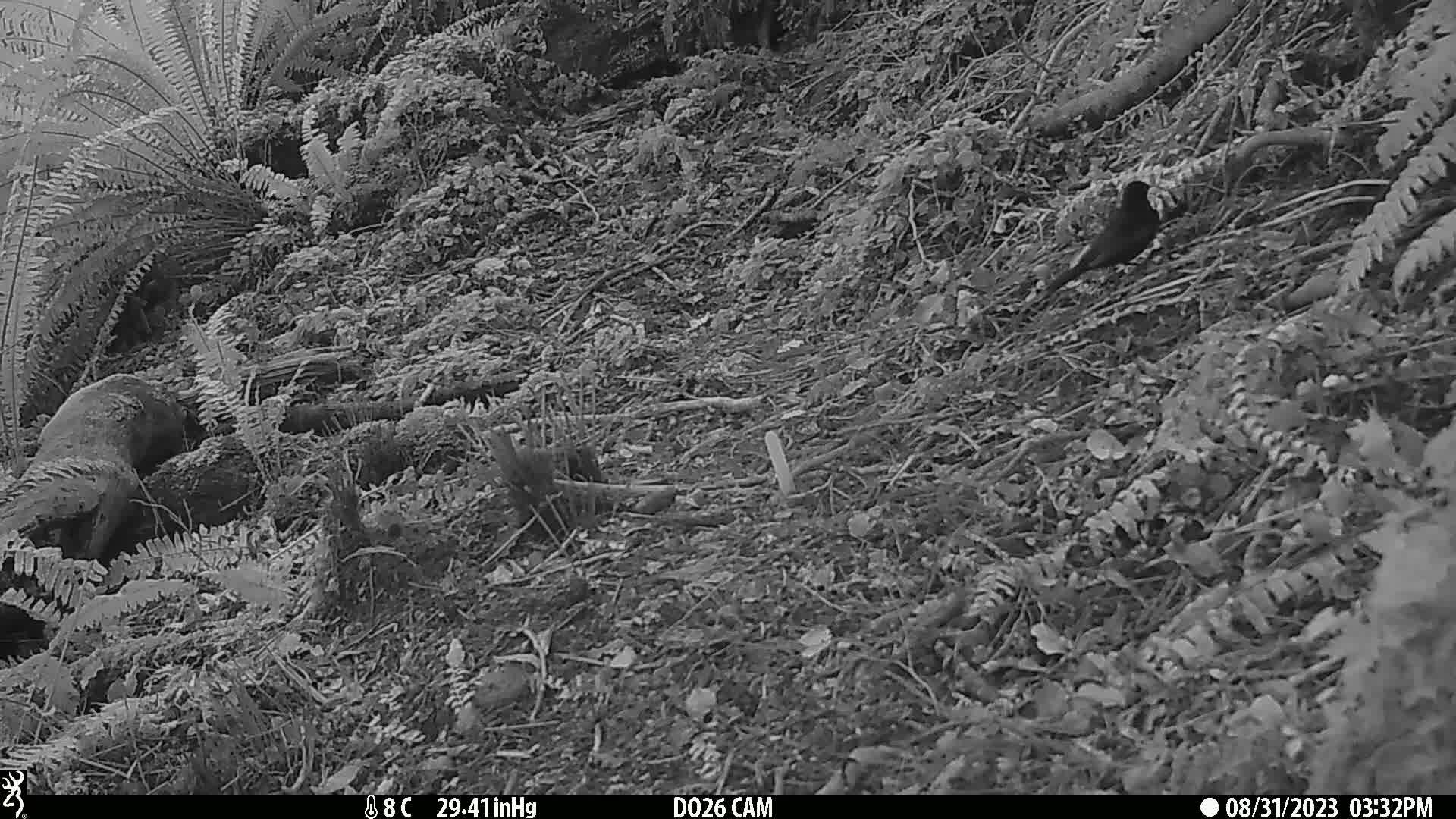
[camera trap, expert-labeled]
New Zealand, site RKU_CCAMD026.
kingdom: Animalia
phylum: Chordata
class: Aves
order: Passeriformes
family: Turdidae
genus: Turdus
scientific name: Turdus merula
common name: eurasian blackbird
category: blackbird